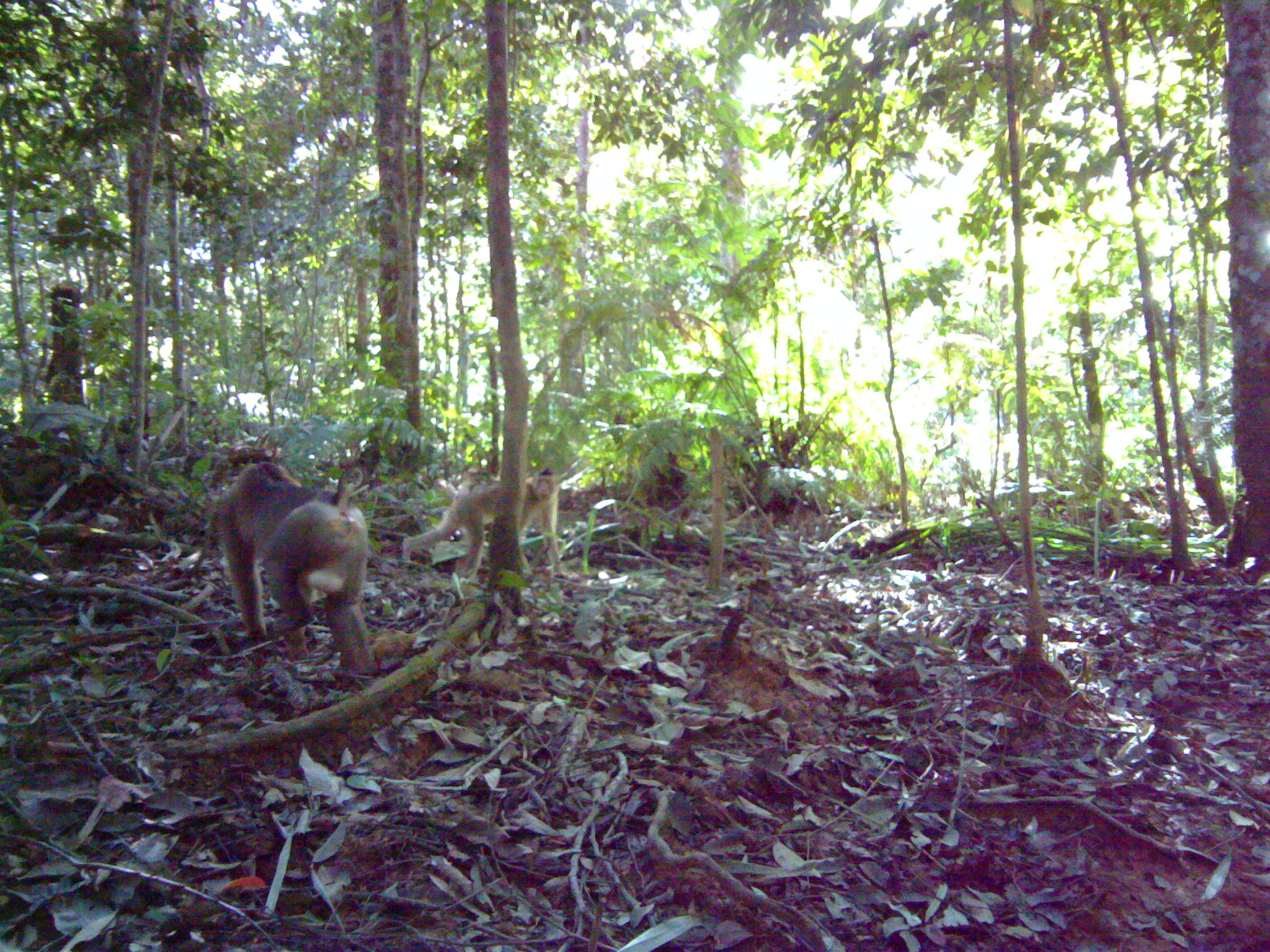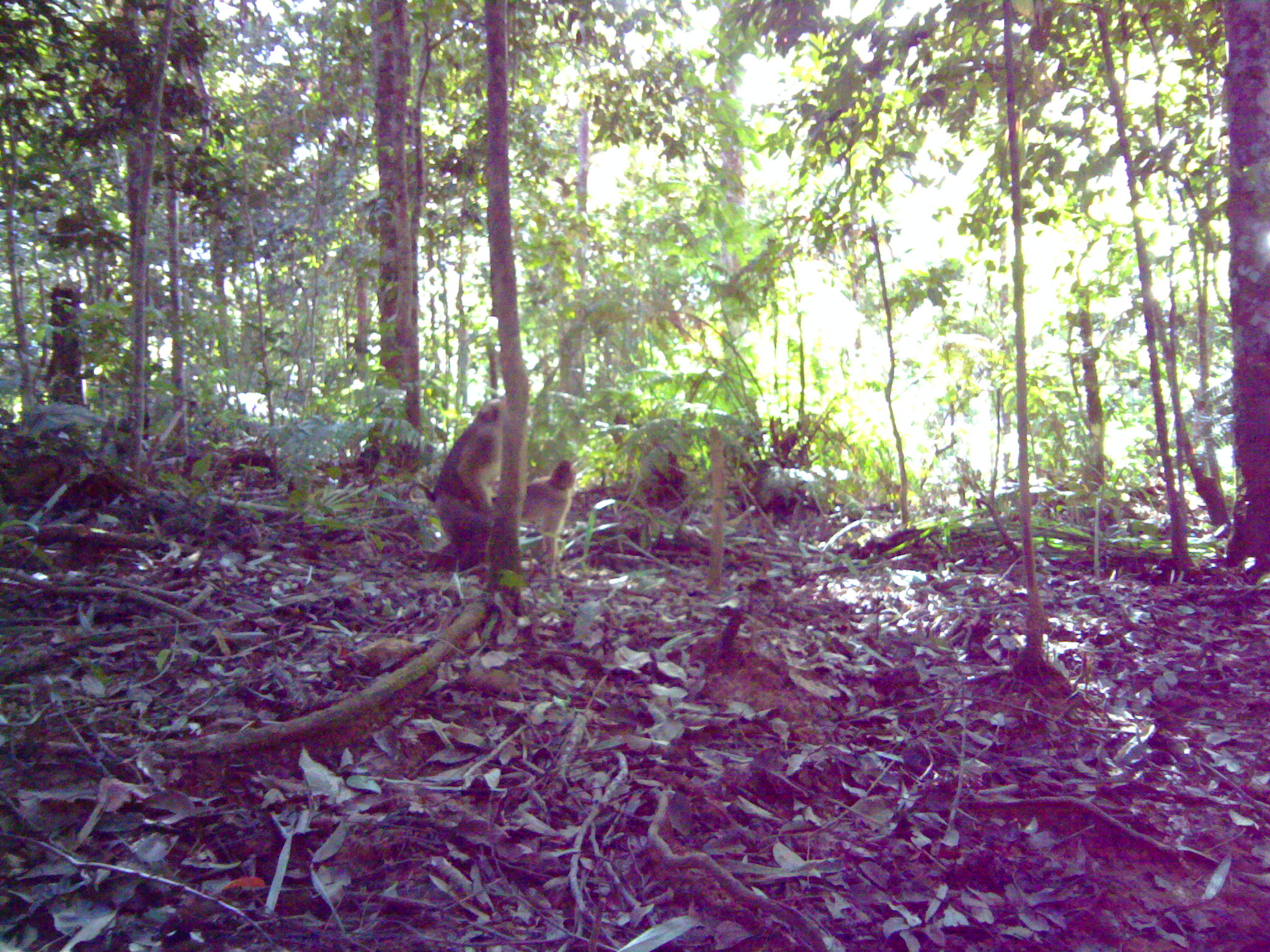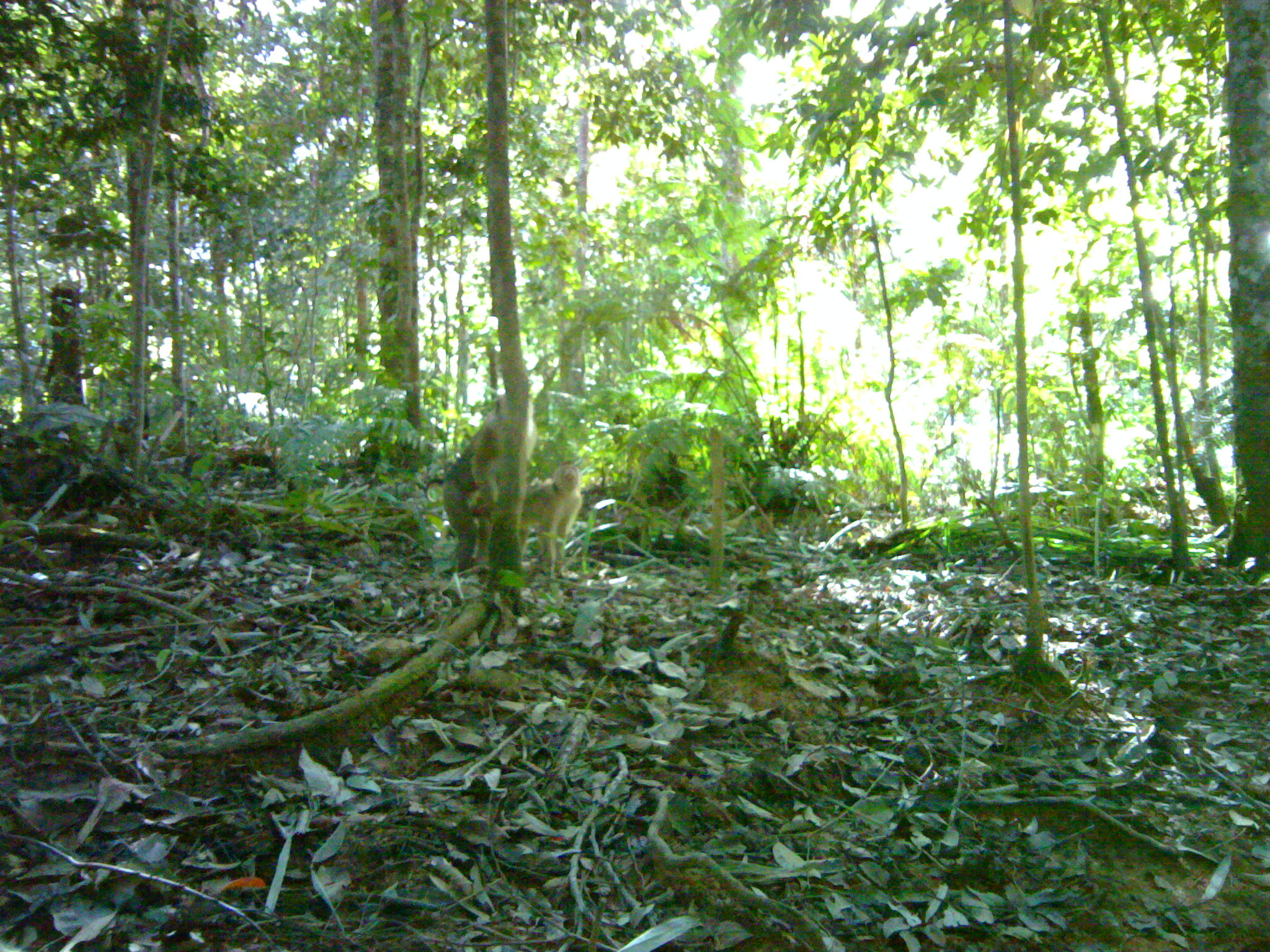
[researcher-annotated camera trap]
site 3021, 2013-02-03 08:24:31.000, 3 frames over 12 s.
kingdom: Animalia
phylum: Chordata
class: Mammalia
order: Primates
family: Cercopithecidae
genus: Macaca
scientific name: Macaca nemestrina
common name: southern pig-tailed macaque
Macaca nemestrina (southern pig-tailed macaque), count 2.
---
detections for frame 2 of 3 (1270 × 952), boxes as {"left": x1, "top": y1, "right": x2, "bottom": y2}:
macaca nemestrina: {"left": 403, "top": 397, "right": 532, "bottom": 569}; {"left": 485, "top": 459, "right": 577, "bottom": 579}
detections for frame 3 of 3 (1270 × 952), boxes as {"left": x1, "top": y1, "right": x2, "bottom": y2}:
macaca nemestrina: {"left": 424, "top": 389, "right": 535, "bottom": 573}; {"left": 521, "top": 461, "right": 584, "bottom": 579}